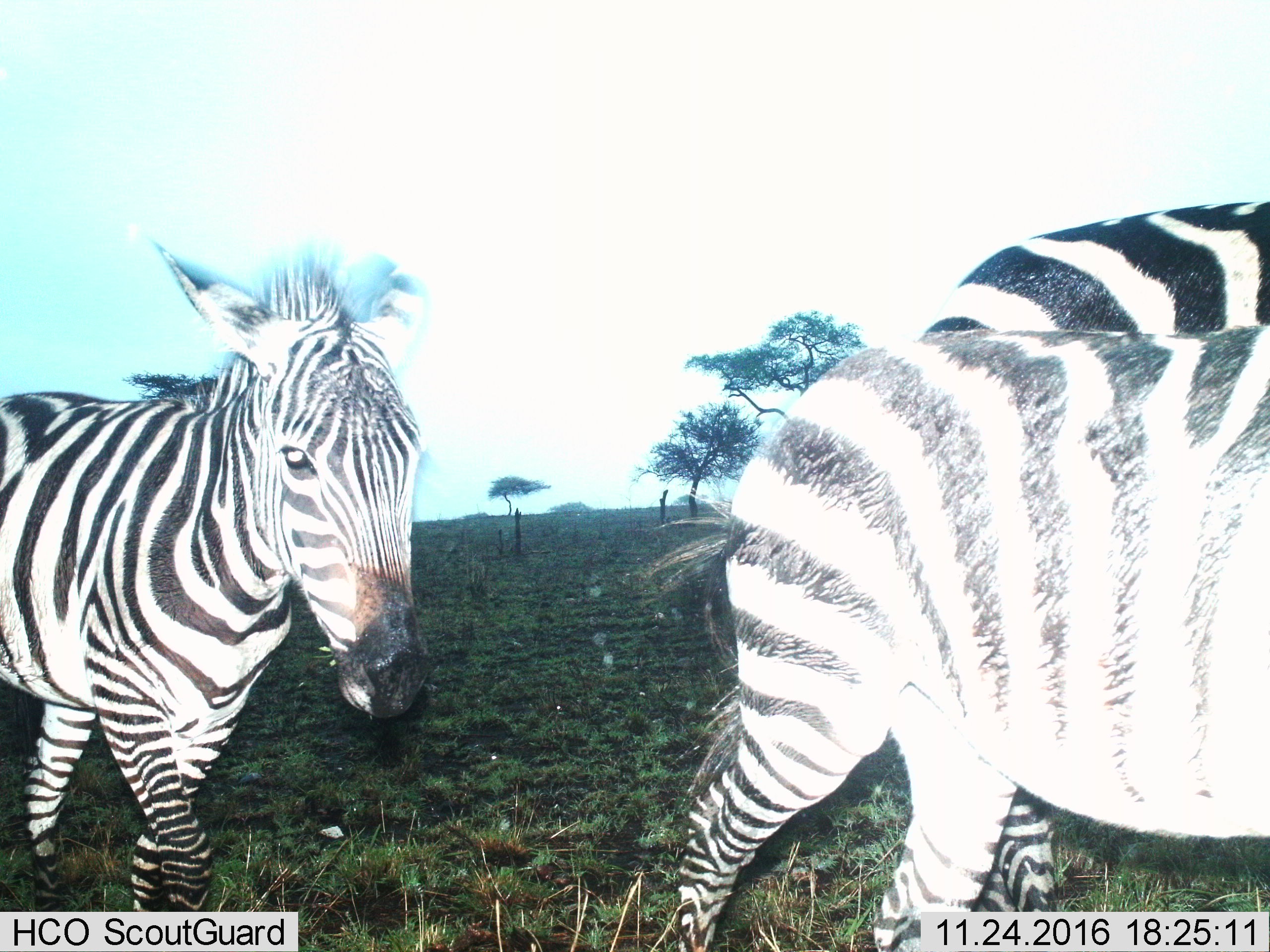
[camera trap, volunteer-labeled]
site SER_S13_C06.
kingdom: Animalia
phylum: Chordata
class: Mammalia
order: Perissodactyla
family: Equidae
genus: Equus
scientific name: Equus quagga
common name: plains zebra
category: zebraplains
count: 3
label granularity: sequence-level